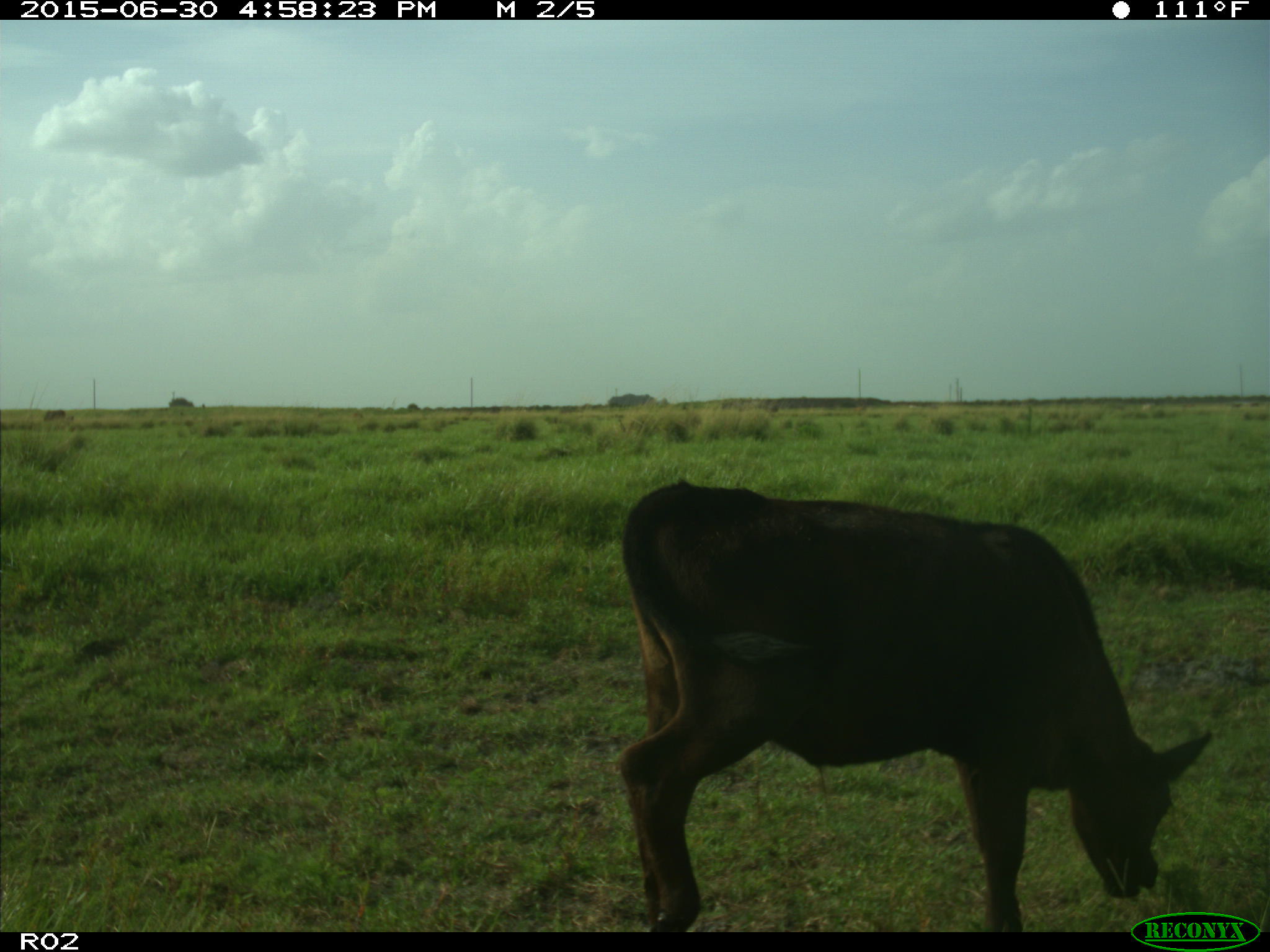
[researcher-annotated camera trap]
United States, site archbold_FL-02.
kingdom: Animalia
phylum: Chordata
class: Mammalia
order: Artiodactyla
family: Bovidae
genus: Bos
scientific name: Bos taurus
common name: domestic cow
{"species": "Bos taurus (domestic cow)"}